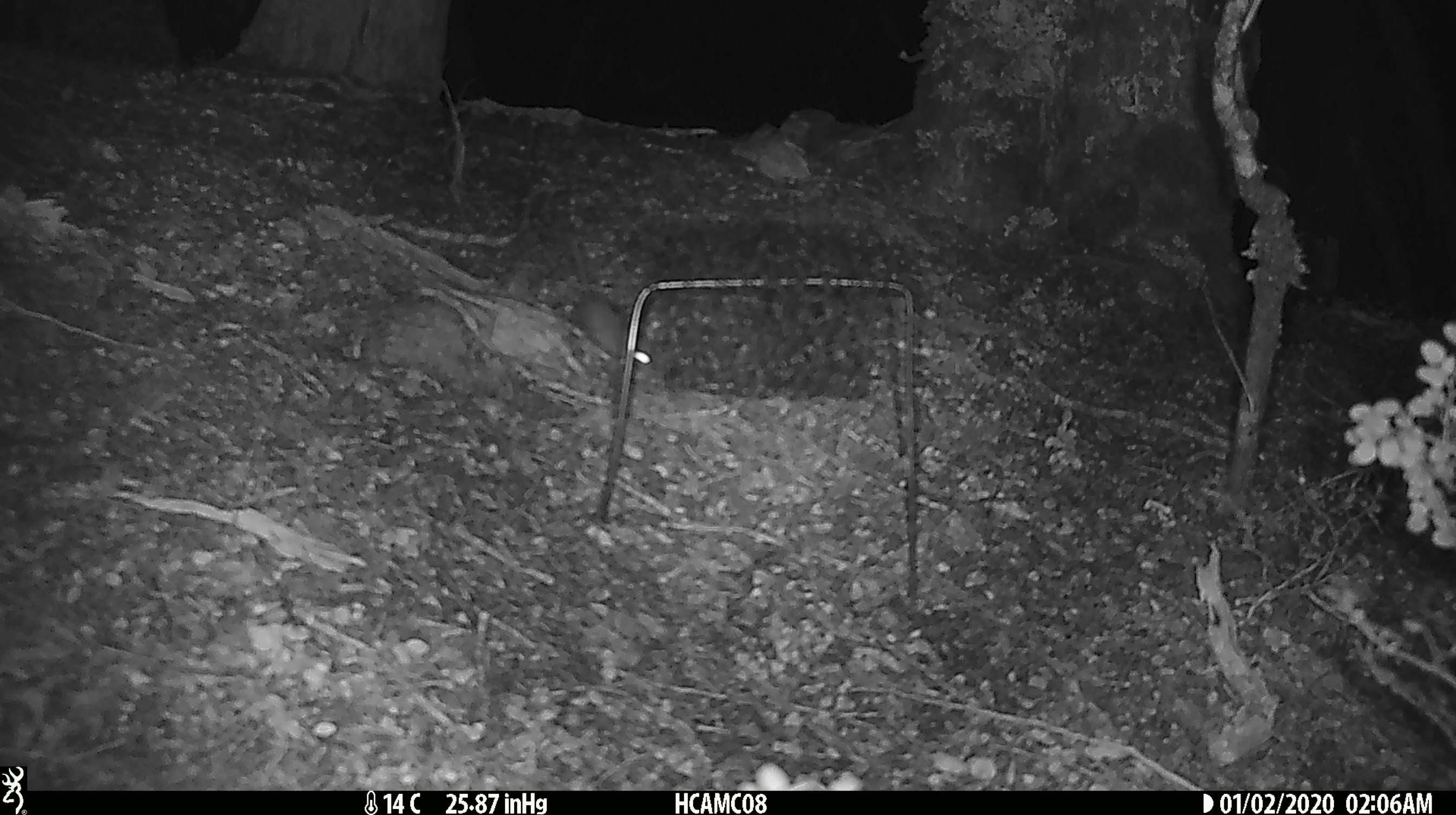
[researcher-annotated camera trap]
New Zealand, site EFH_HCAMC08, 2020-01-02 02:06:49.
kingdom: Animalia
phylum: Chordata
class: Mammalia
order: Rodentia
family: Muridae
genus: Mus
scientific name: Mus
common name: mouse